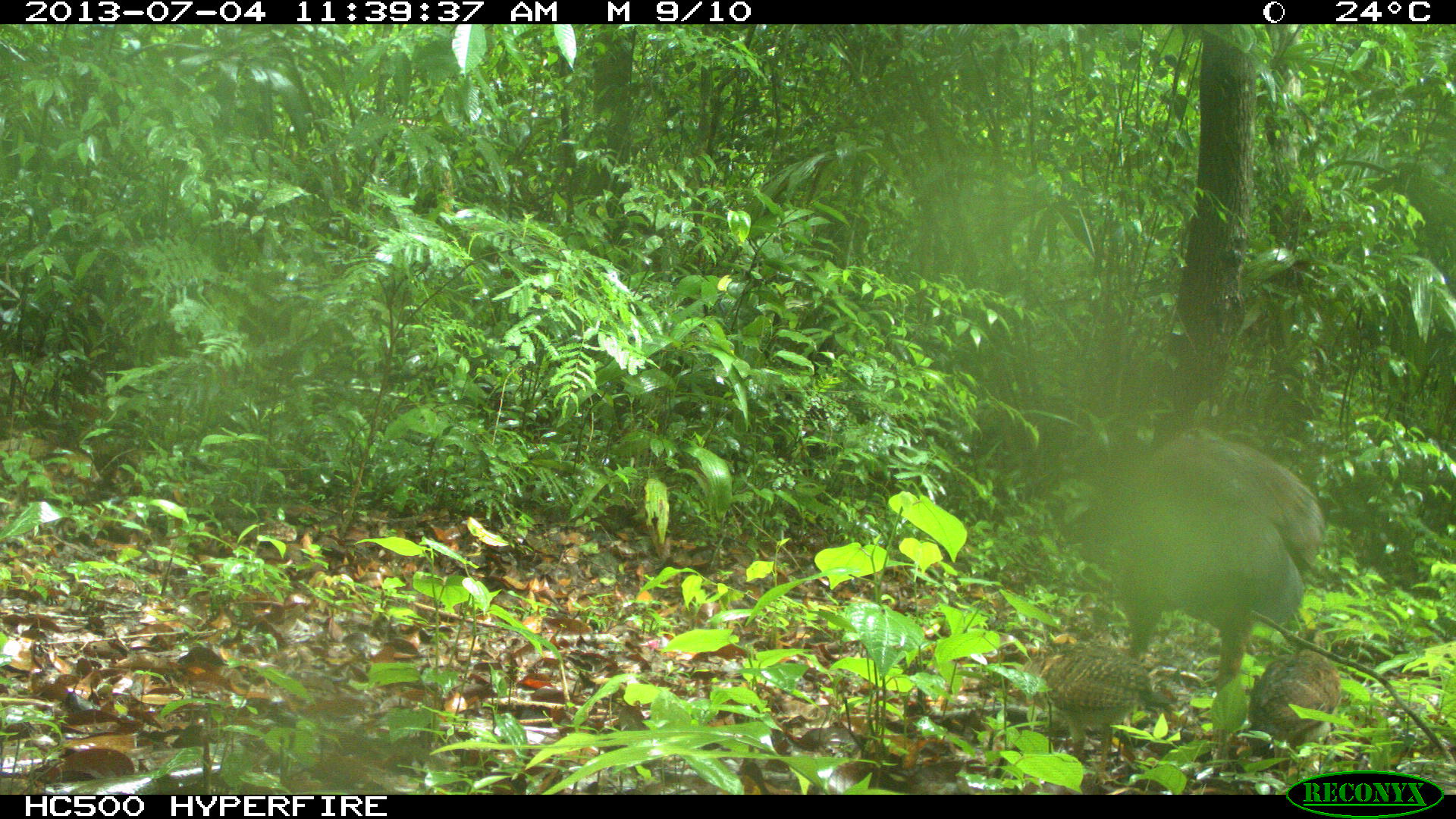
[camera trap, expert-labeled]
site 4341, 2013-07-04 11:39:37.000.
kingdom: Animalia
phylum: Chordata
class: Aves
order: Galliformes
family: Cracidae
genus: Crax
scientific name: Crax rubra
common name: great curassow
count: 3